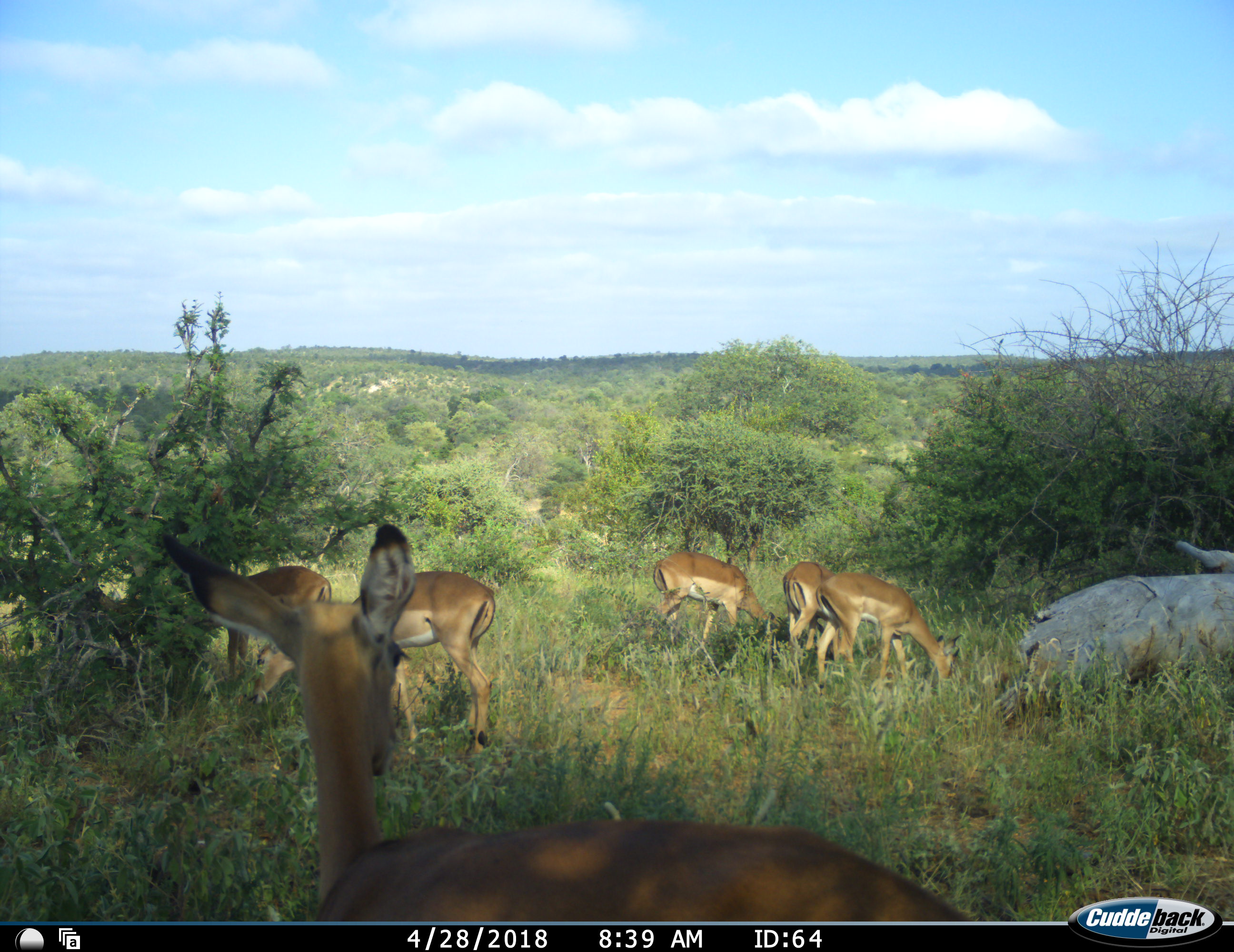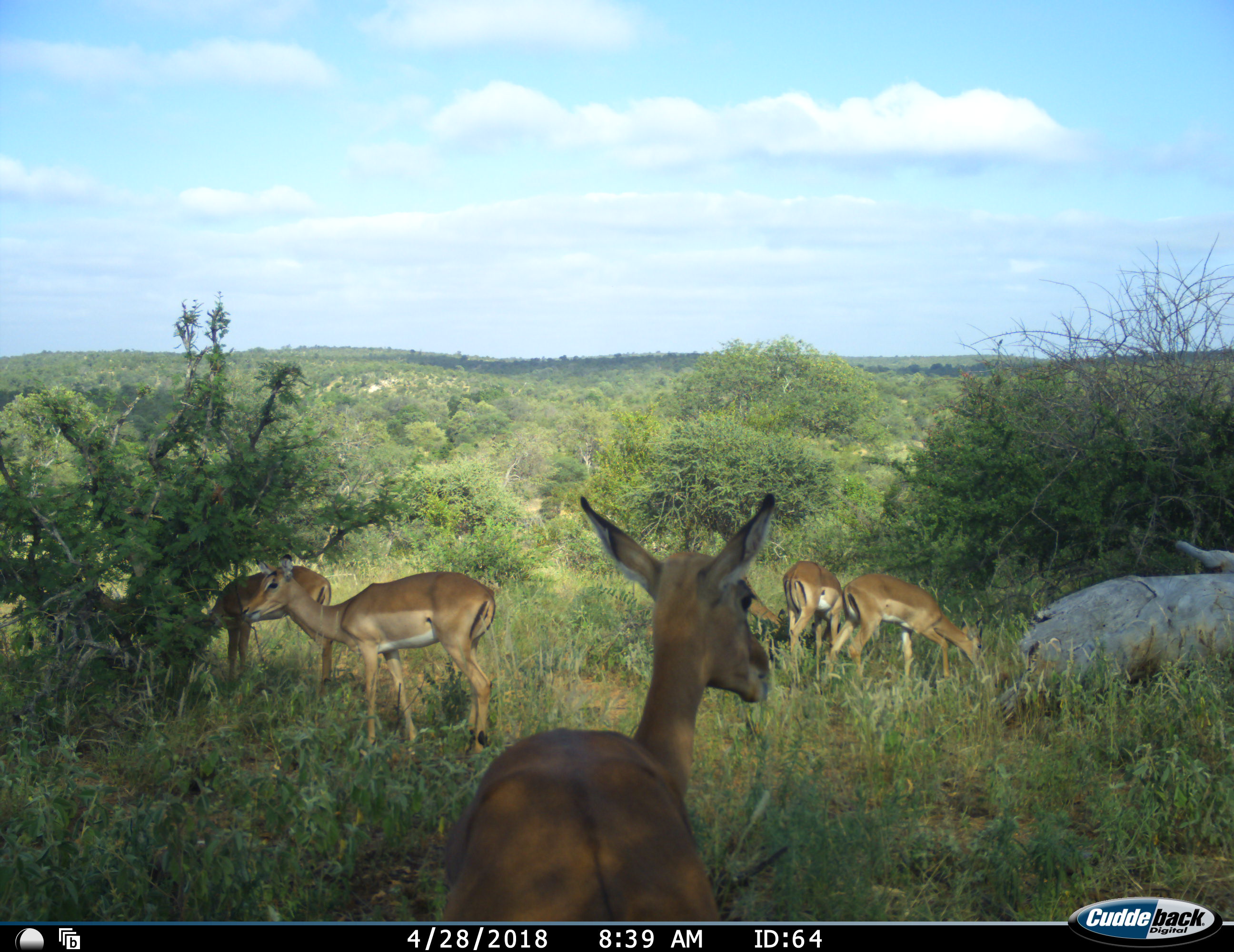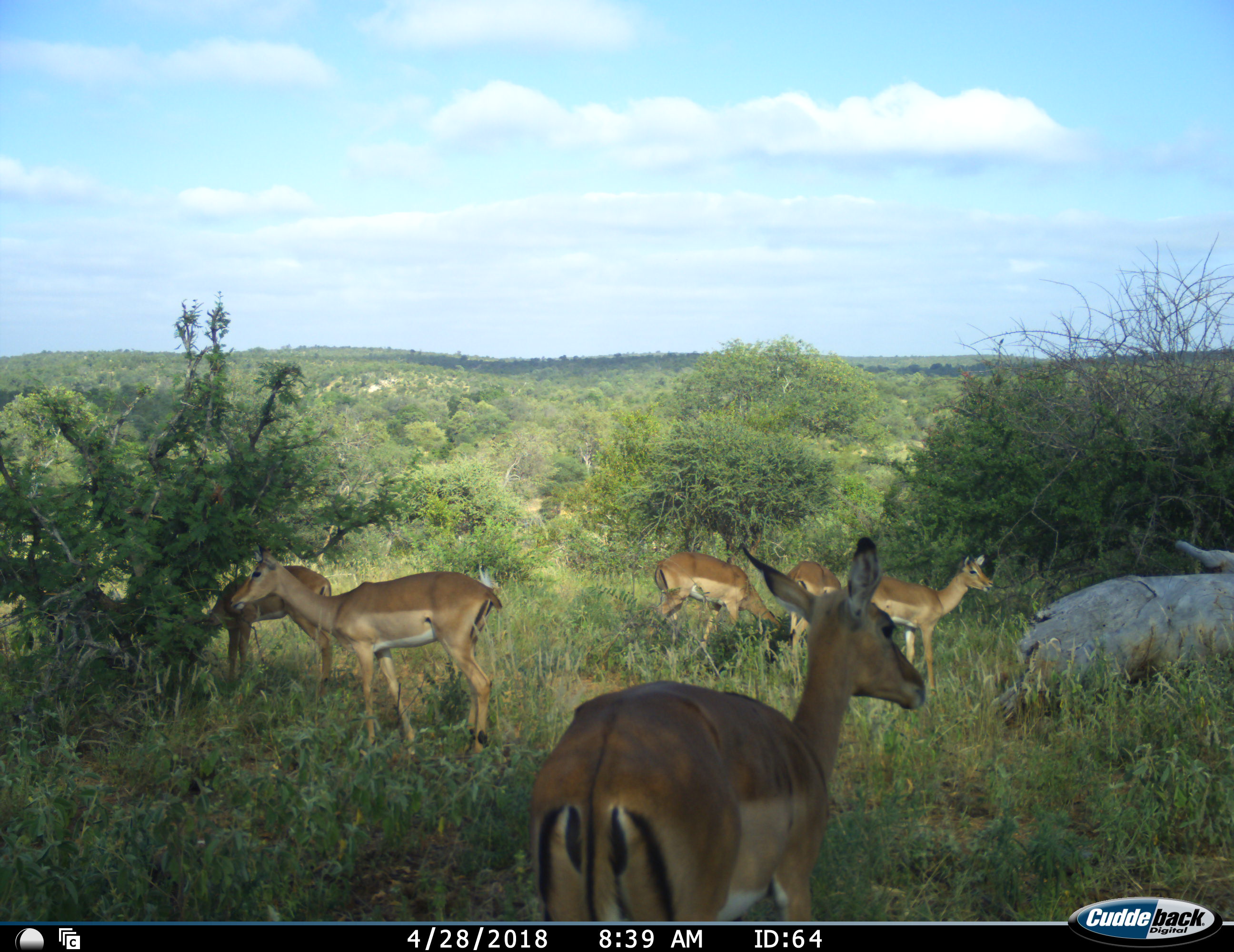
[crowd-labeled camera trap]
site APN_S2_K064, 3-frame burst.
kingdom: Animalia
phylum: Chordata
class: Mammalia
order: Artiodactyla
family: Bovidae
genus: Aepyceros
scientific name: Aepyceros melampus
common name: impala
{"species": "impala (Aepyceros melampus)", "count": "6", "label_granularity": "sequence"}